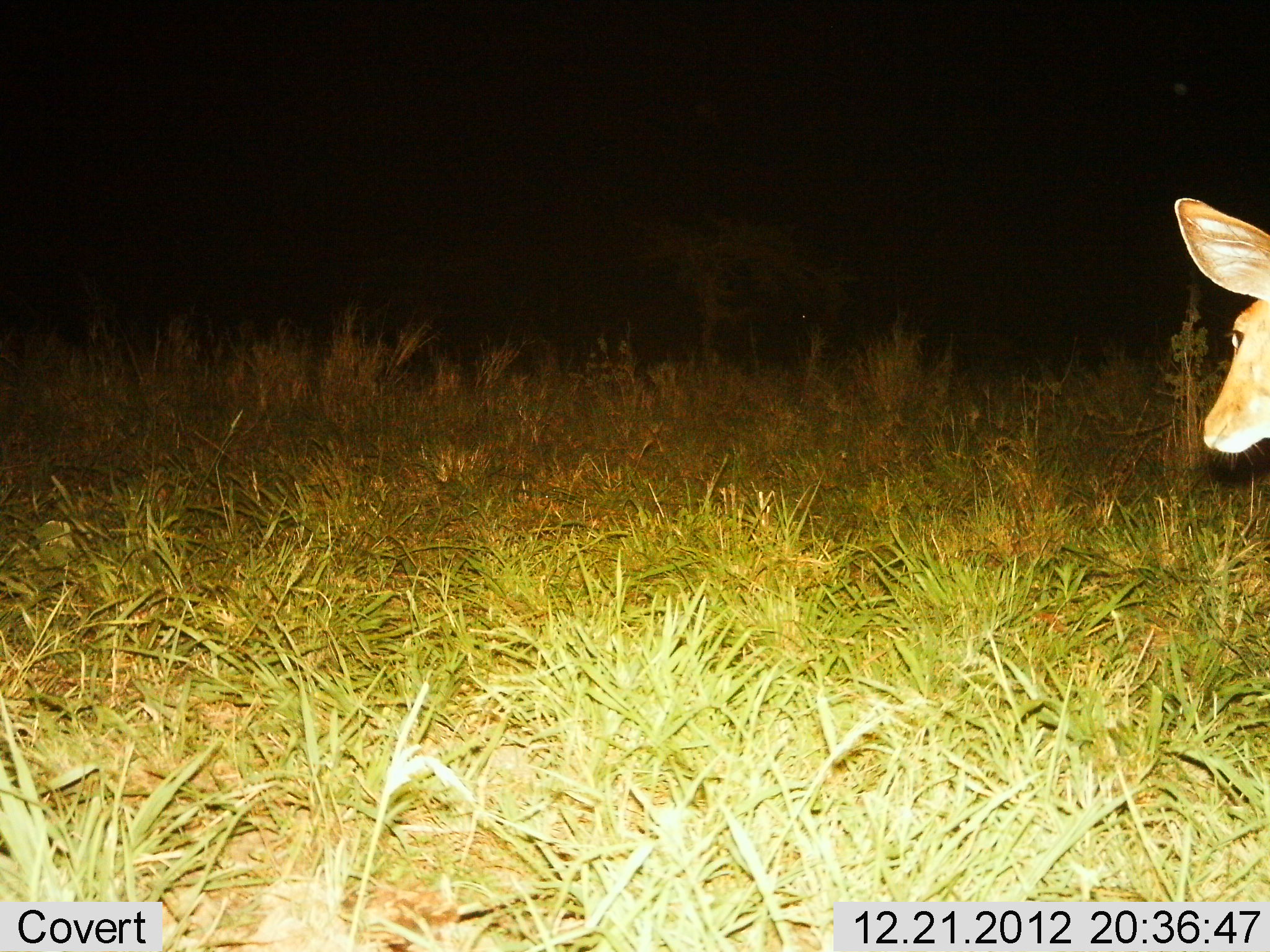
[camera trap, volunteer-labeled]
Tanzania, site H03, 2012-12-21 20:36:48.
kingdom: Animalia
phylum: Chordata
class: Mammalia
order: Artiodactyla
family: Bovidae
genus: Redunca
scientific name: Redunca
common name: reedbuck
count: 1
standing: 82%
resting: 0%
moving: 18%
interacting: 0%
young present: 0%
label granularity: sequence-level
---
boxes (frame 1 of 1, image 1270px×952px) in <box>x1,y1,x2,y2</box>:
animal: <box>1173,197,1269,460</box>